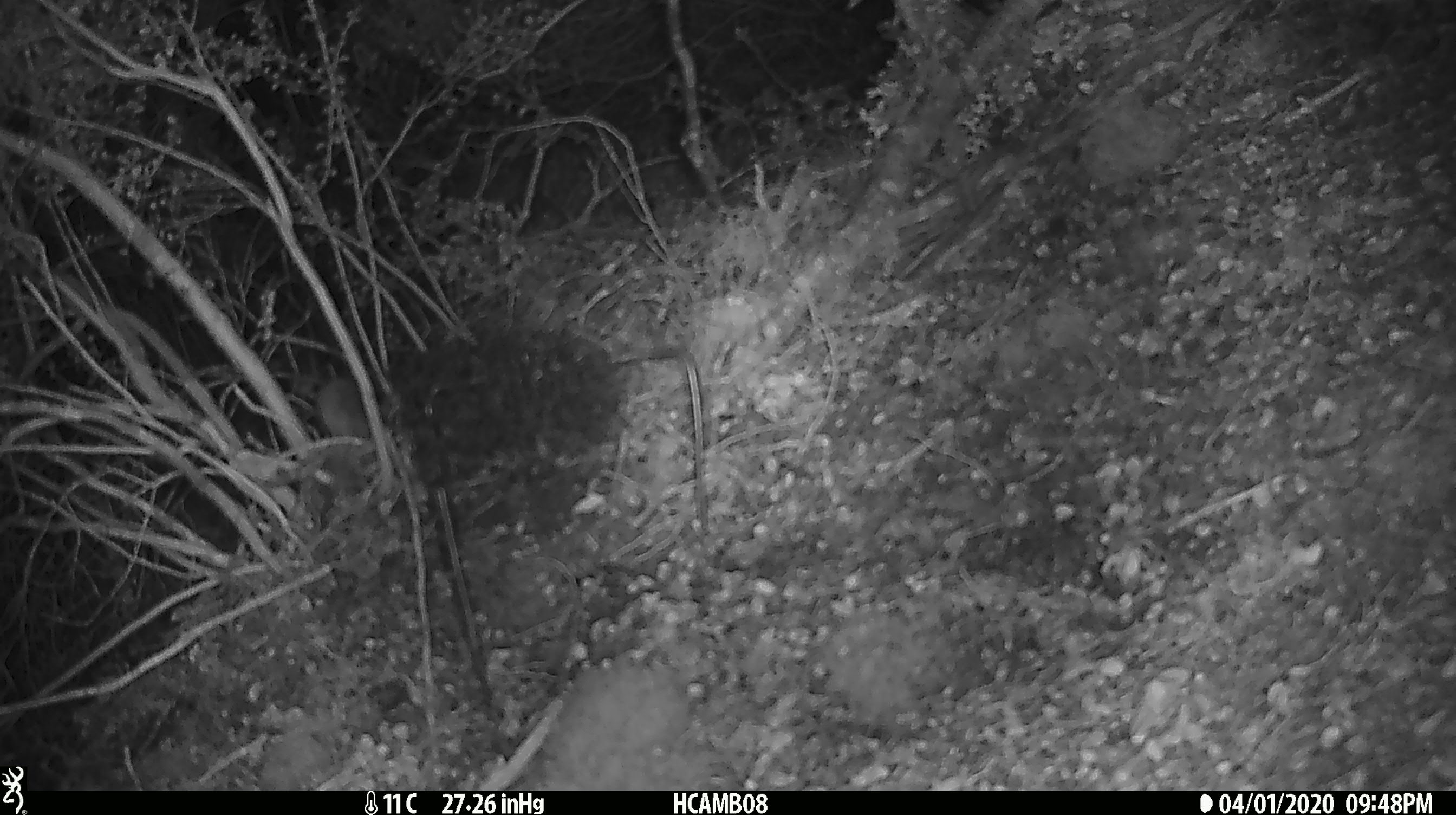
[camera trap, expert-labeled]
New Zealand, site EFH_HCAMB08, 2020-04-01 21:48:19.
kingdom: Animalia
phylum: Chordata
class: Mammalia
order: Rodentia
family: Muridae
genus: Mus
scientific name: Mus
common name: mouse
Mouse (Mus).